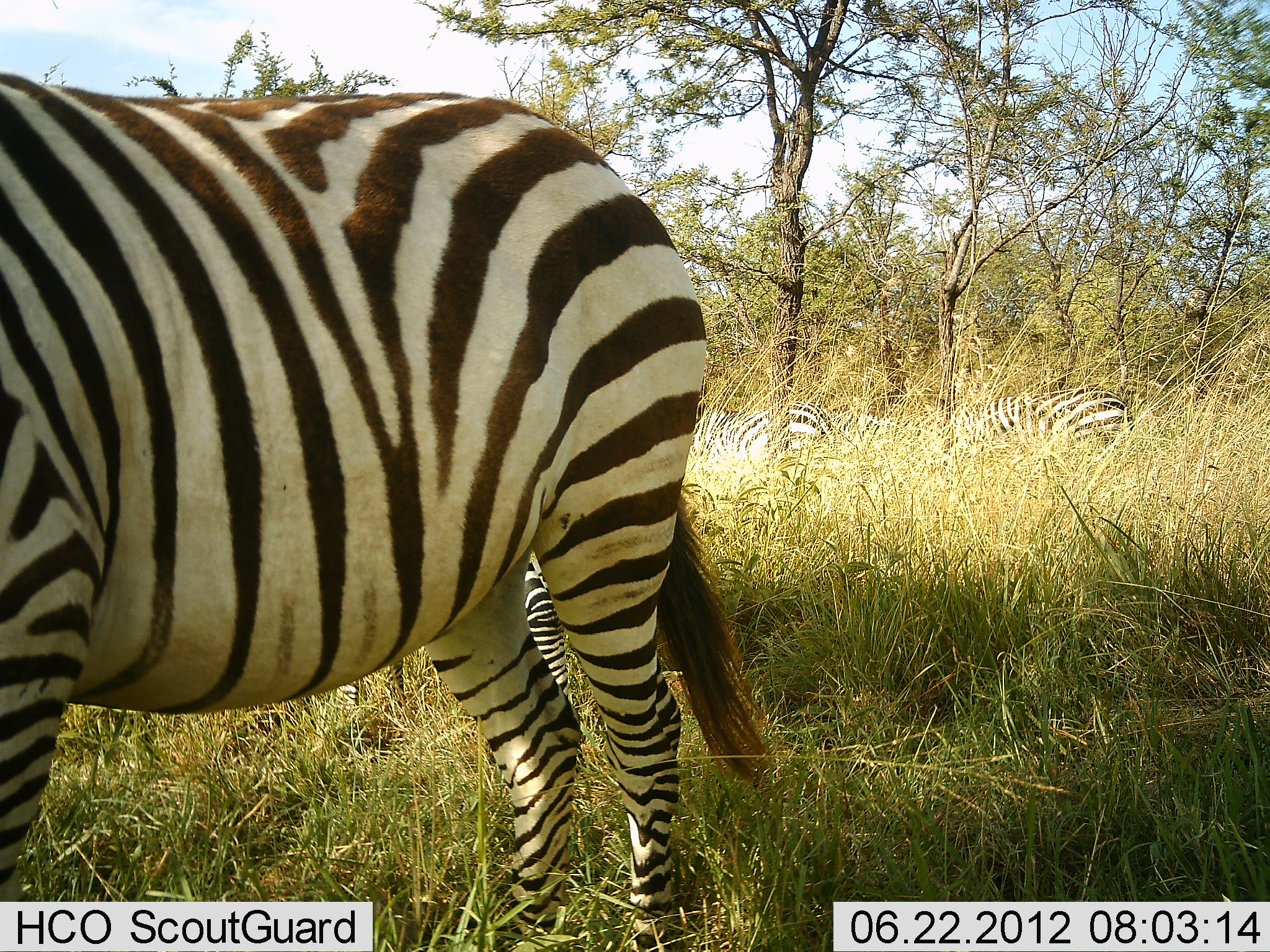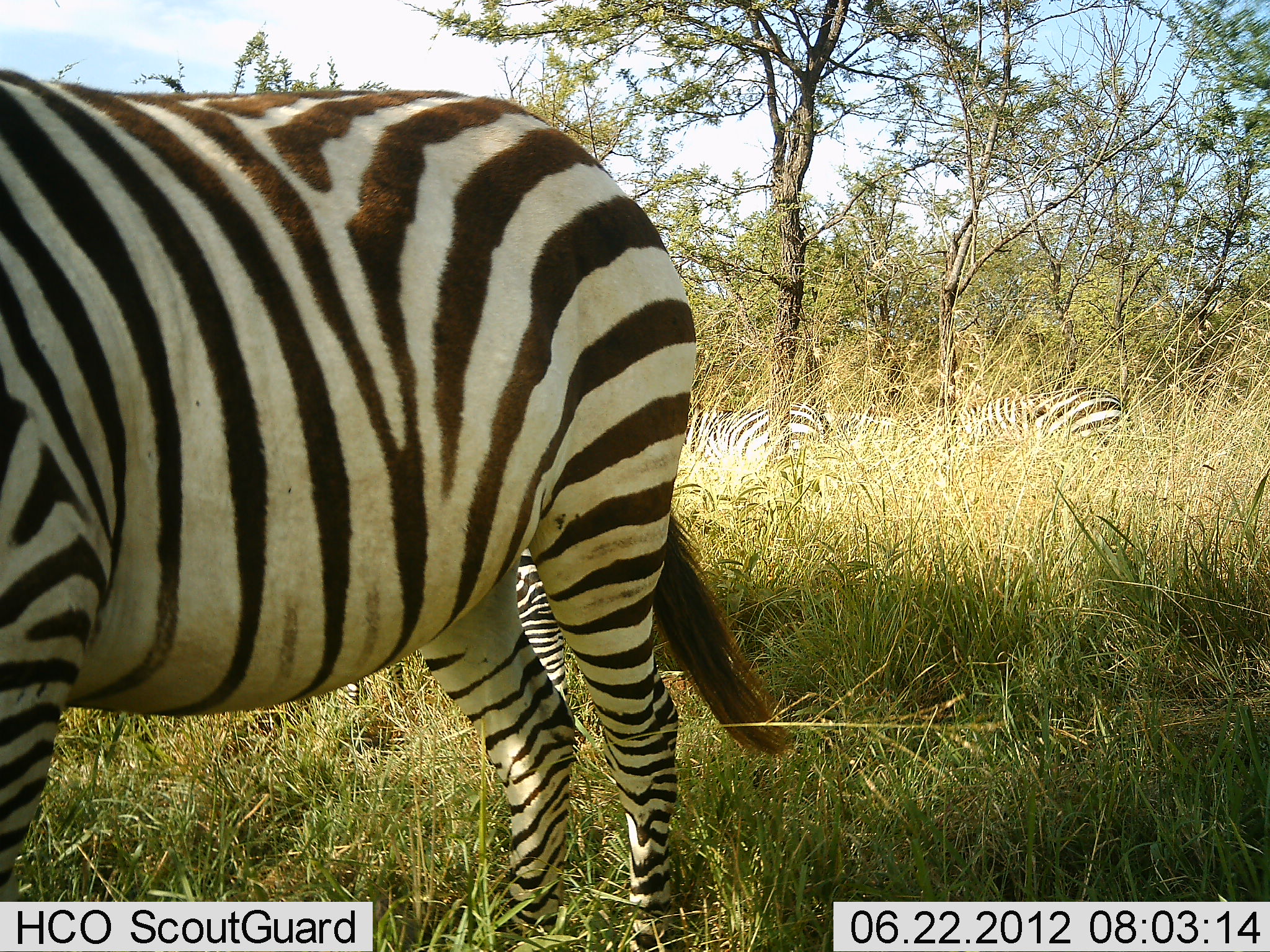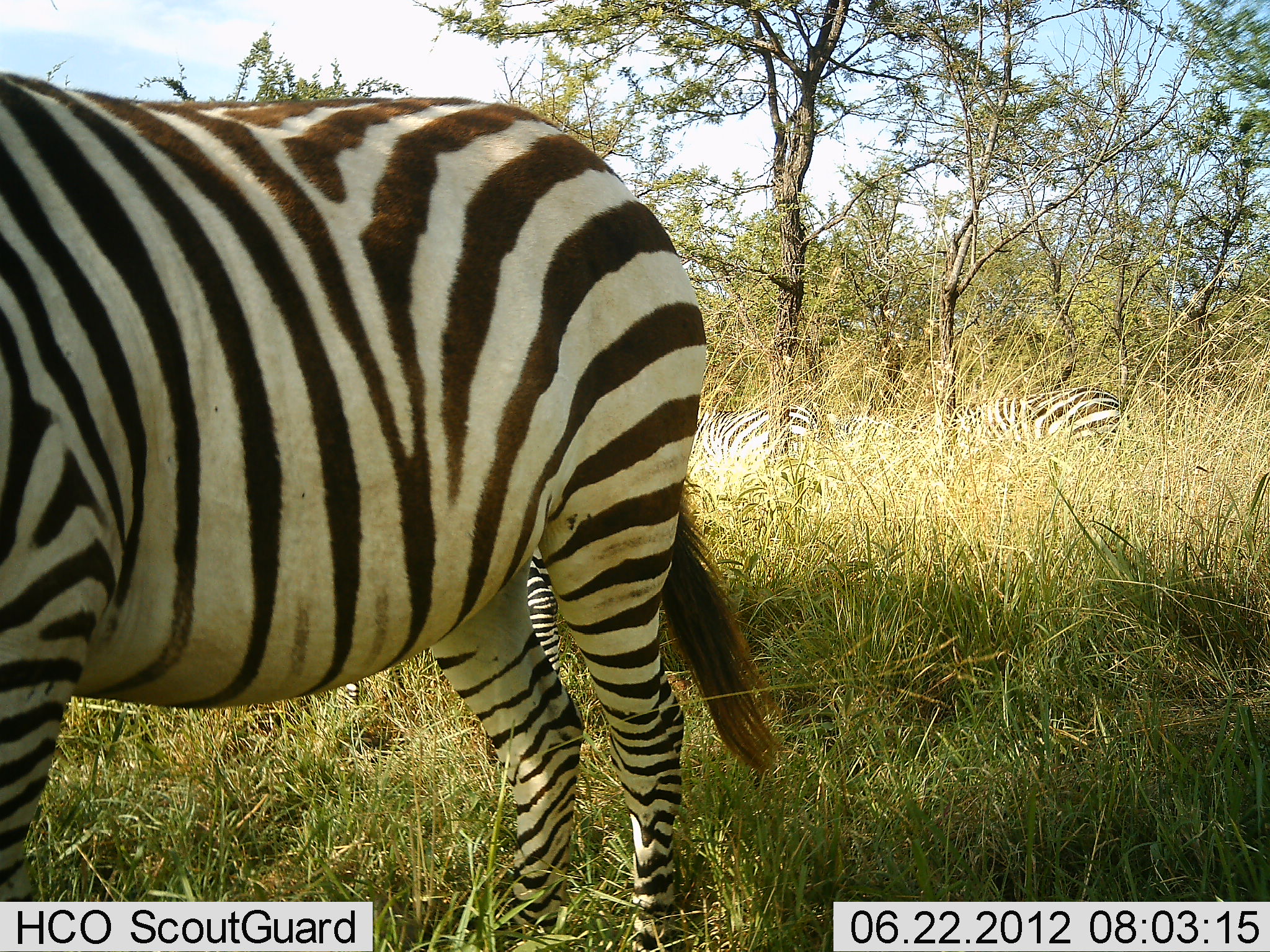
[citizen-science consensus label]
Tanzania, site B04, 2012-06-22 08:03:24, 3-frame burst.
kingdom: Animalia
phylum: Chordata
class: Mammalia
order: Perissodactyla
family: Equidae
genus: Equus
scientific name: Equus quagga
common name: plains zebra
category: zebra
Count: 4.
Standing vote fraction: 80%.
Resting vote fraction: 20%.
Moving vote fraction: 0%.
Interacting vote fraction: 0%.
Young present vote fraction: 0%.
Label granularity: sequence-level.